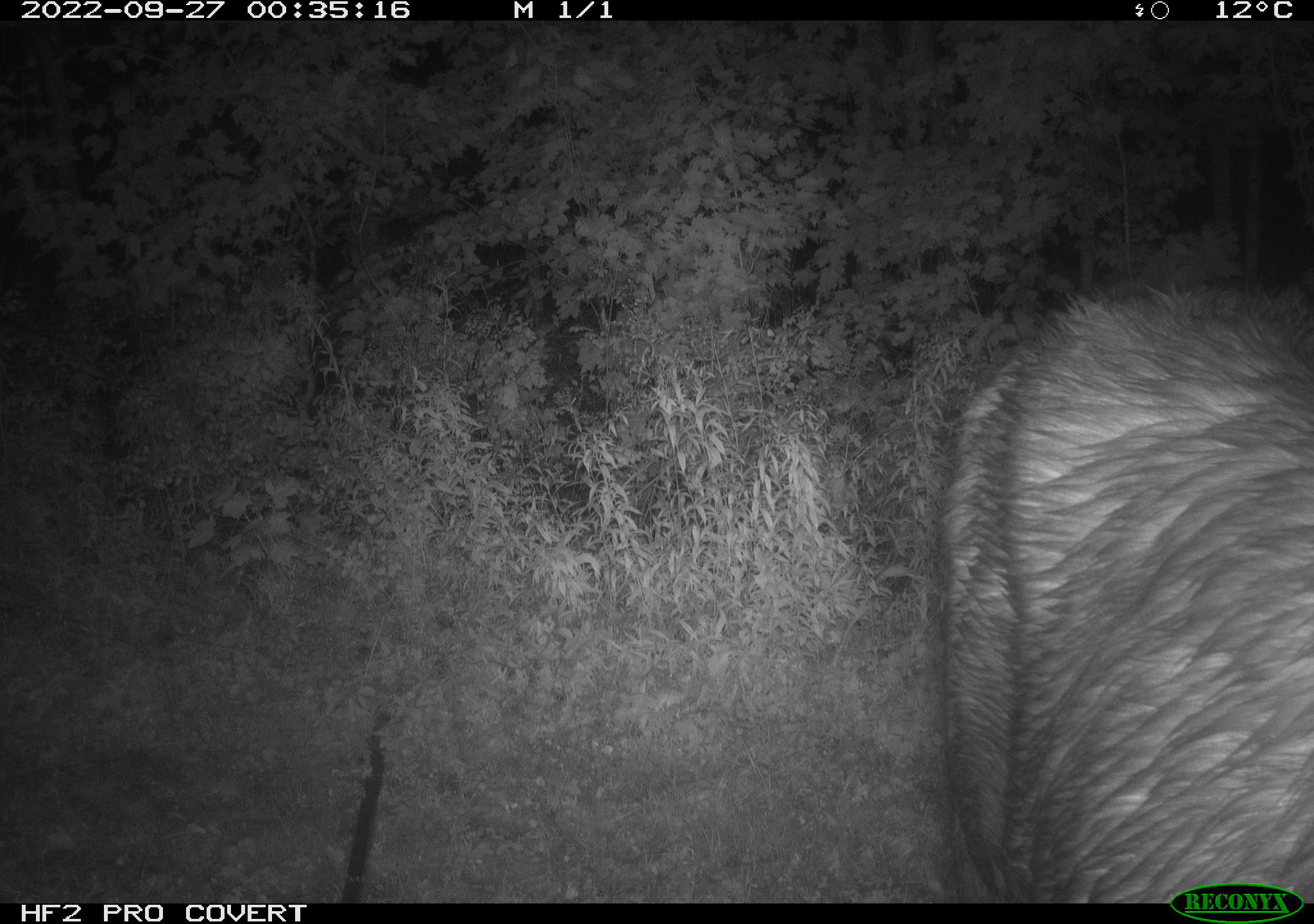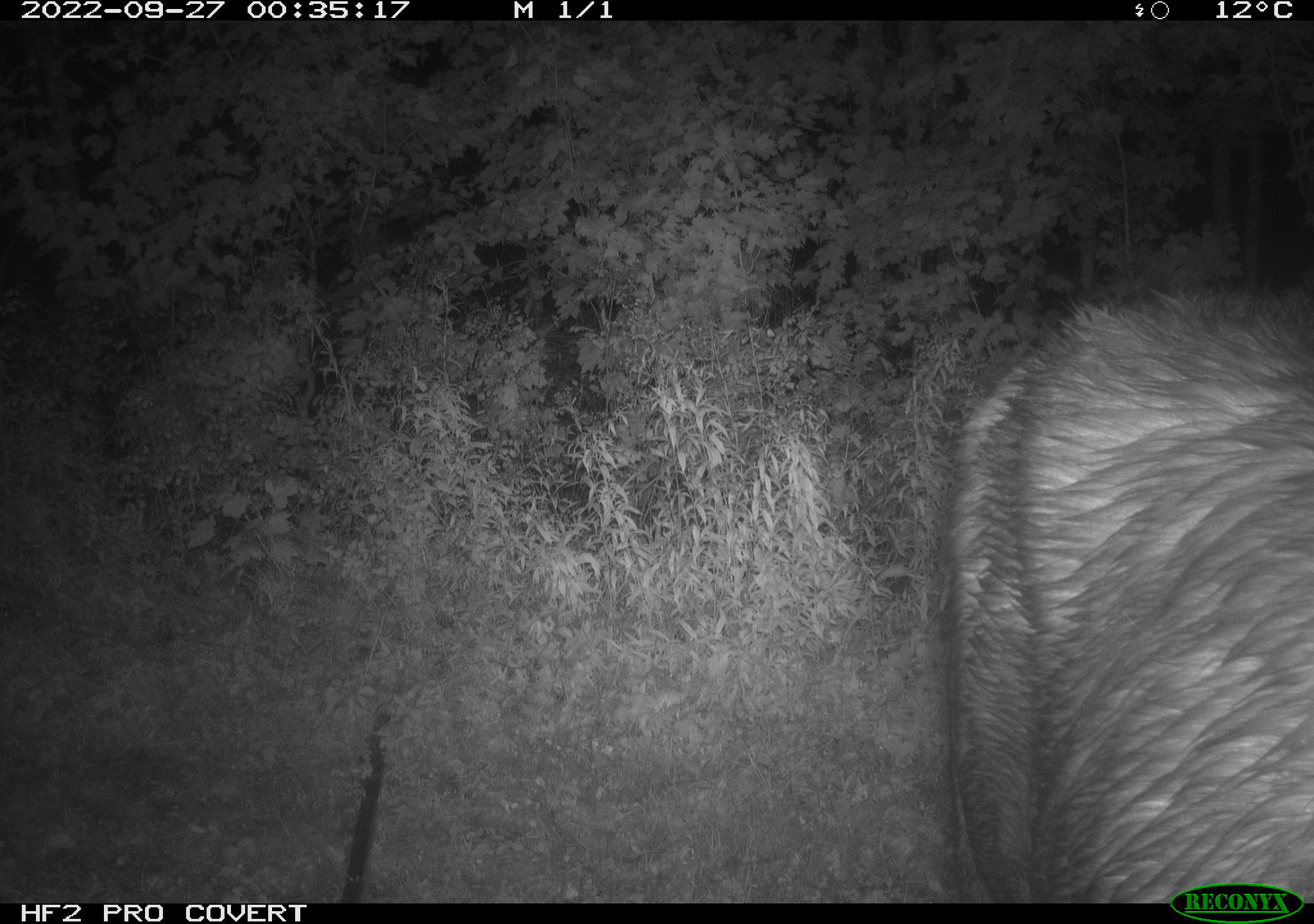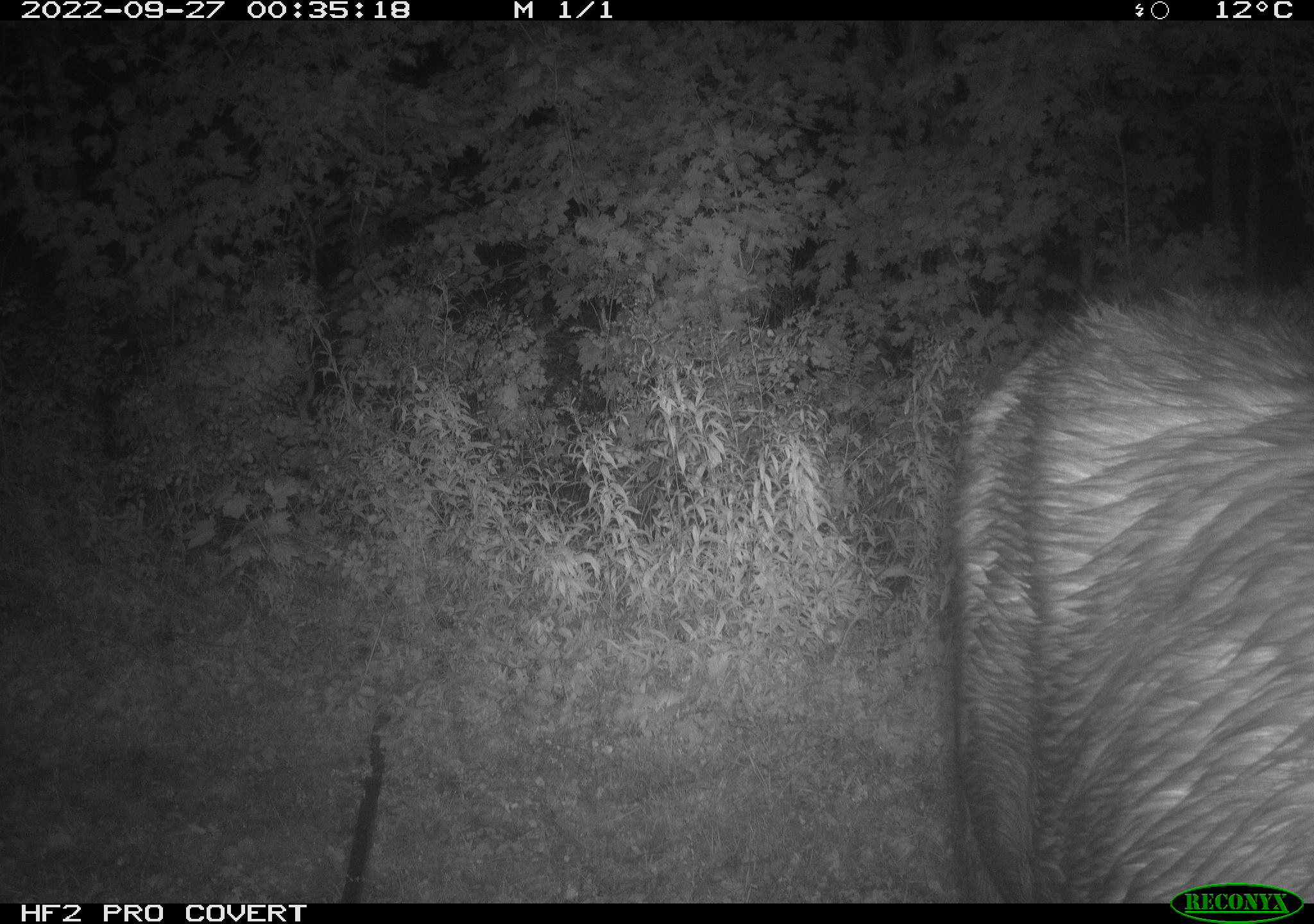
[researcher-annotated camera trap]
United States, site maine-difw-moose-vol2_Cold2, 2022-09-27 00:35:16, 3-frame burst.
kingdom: Animalia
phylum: Chordata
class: Mammalia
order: Artiodactyla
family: Cervidae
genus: Alces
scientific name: Alces alces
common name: moose